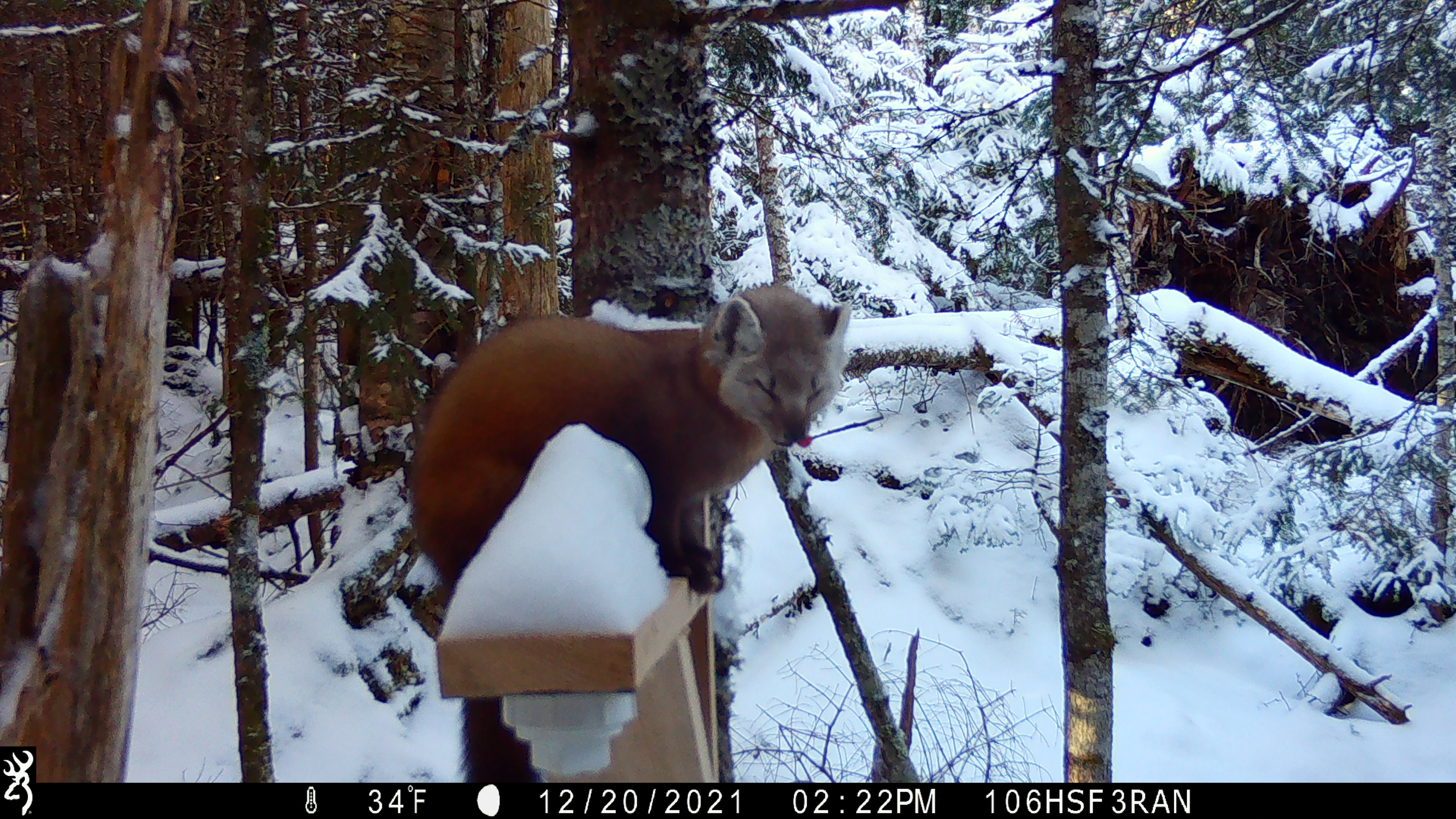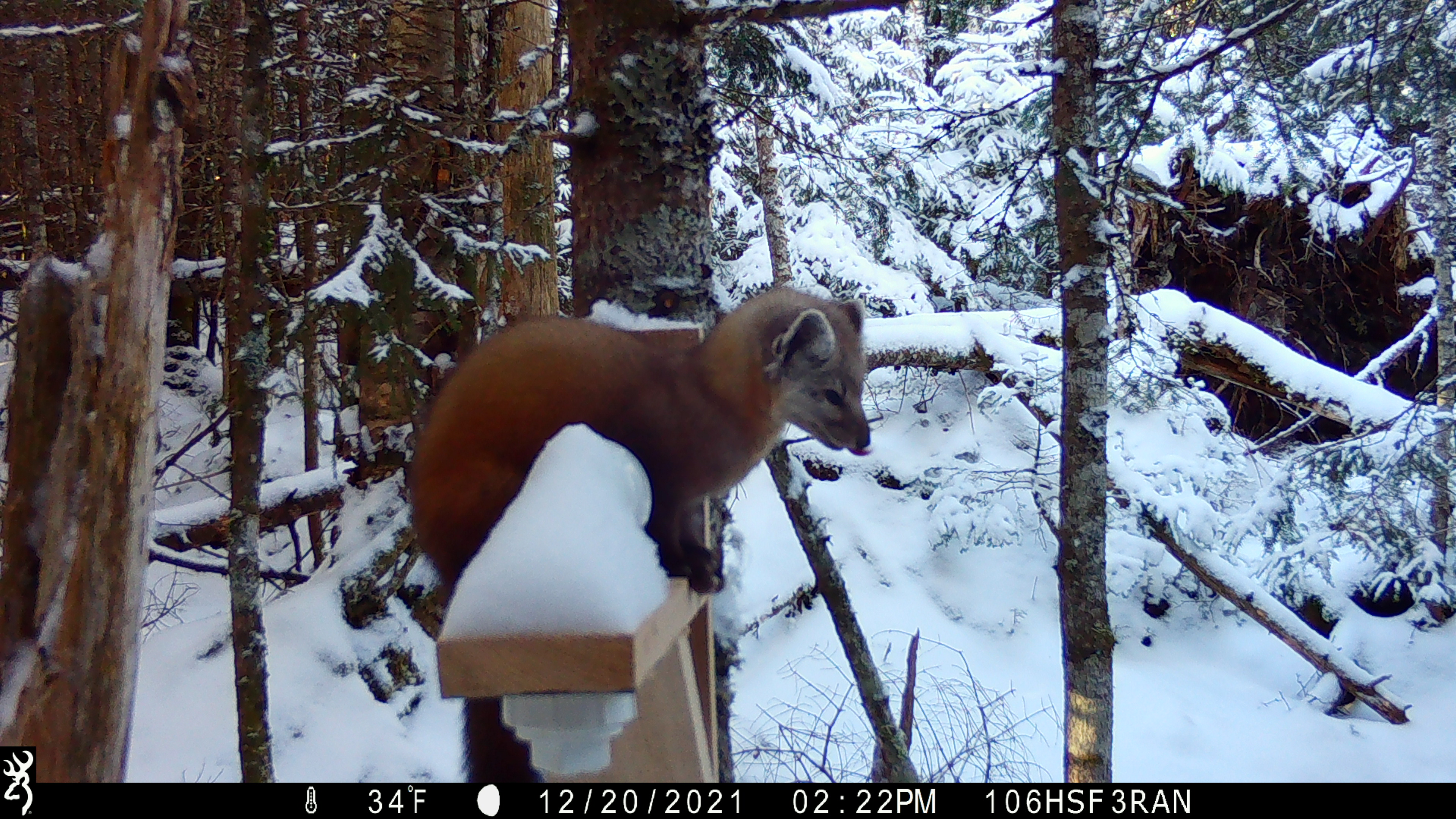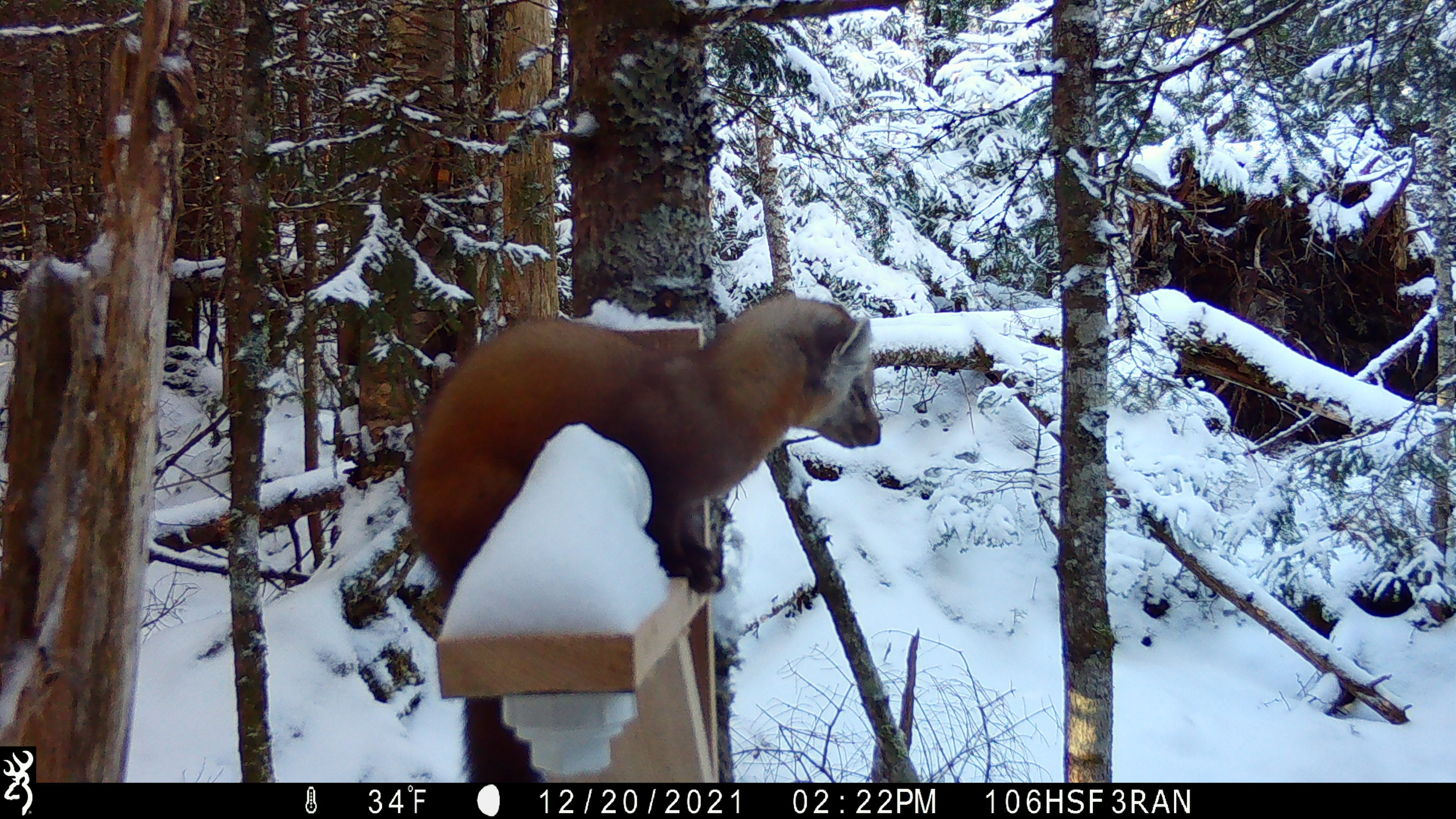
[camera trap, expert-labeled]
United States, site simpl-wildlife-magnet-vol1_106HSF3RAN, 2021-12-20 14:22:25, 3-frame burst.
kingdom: Animalia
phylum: Chordata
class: Mammalia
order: Carnivora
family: Mustelidae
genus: Martes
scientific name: Martes americana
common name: american marten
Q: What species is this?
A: American marten (Martes americana).